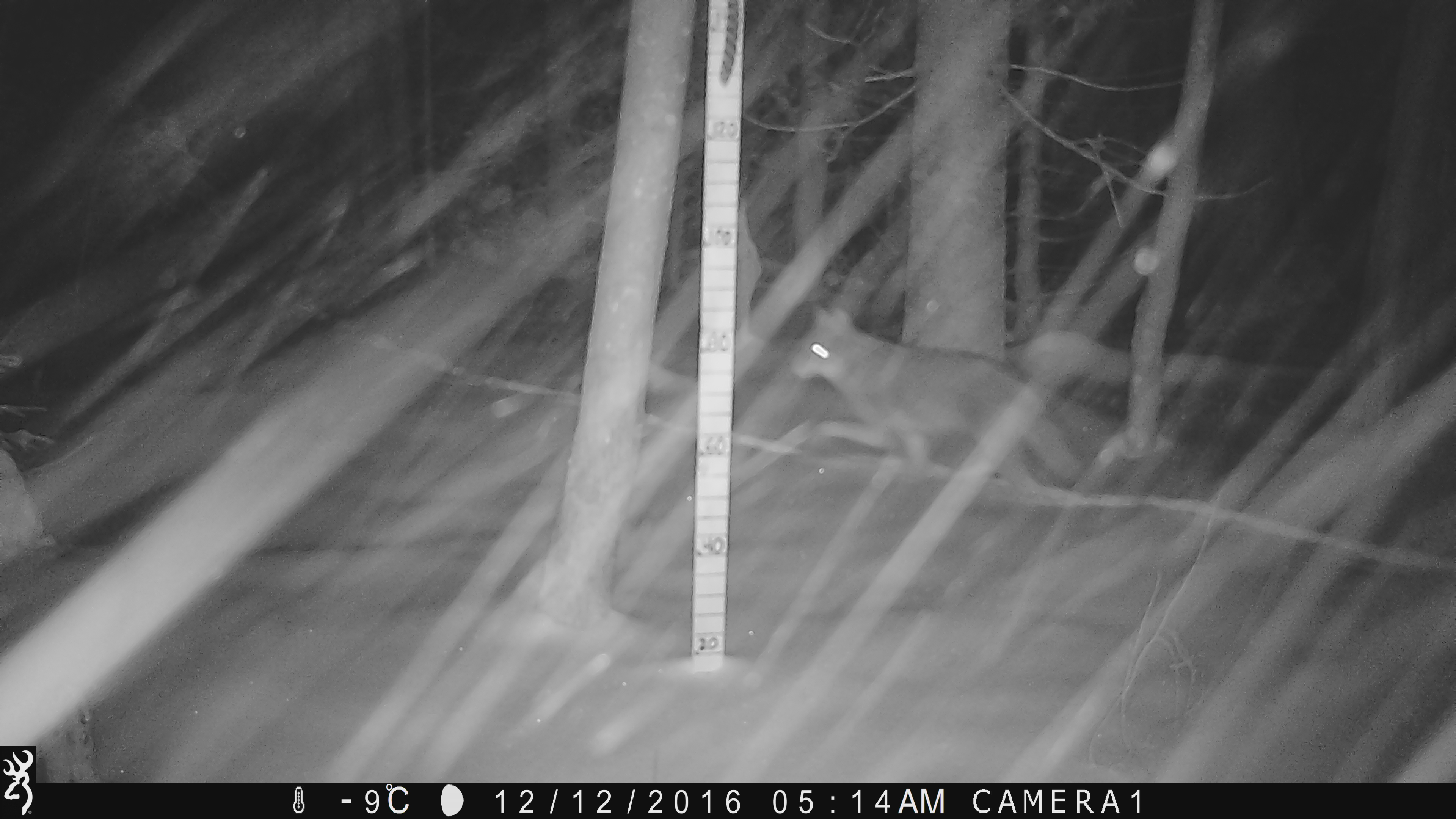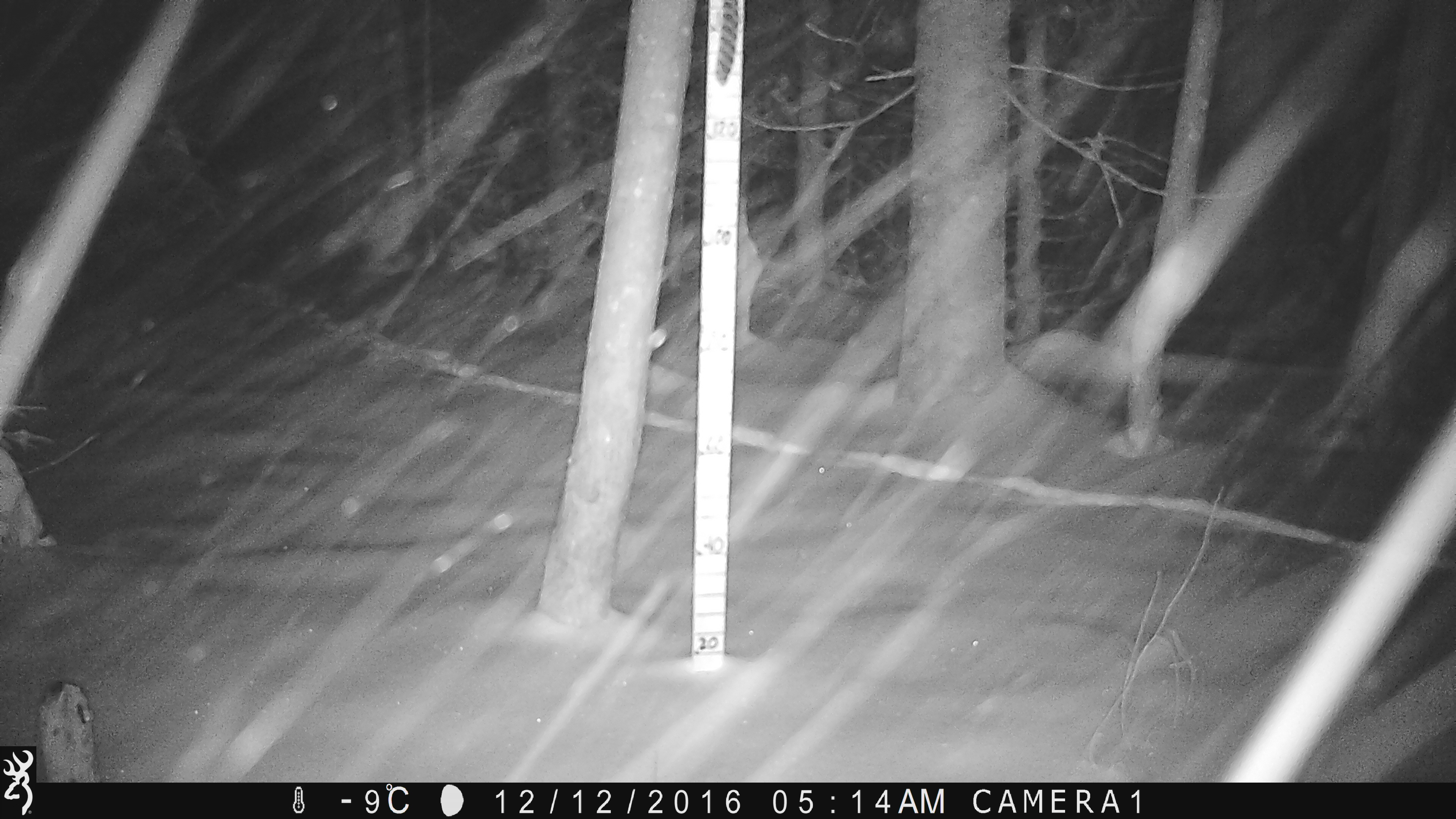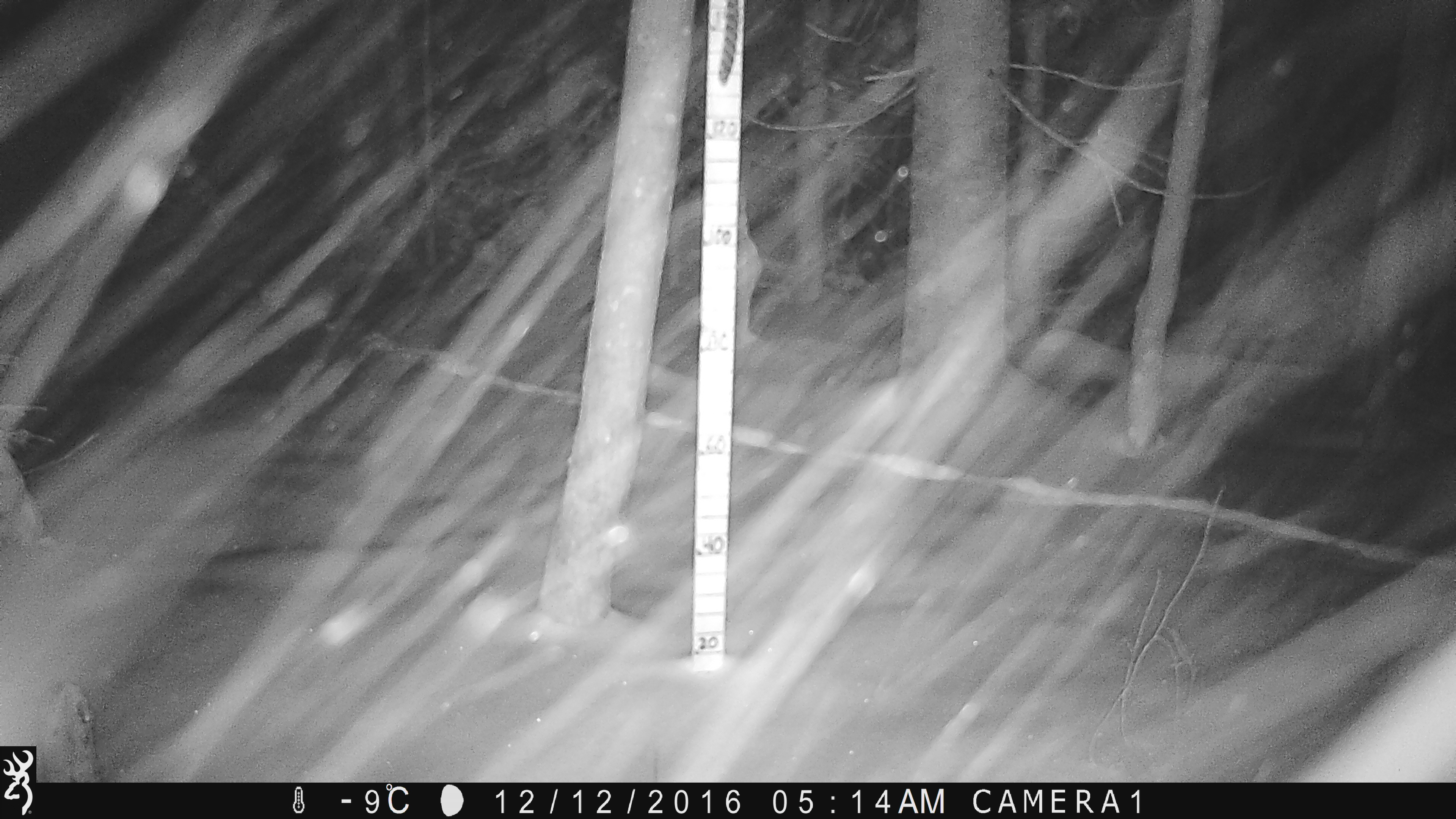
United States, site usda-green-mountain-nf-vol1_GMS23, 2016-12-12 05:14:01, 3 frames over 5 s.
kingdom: Animalia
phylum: Chordata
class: Mammalia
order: Carnivora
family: Canidae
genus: Canis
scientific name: Canis latrans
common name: coyote